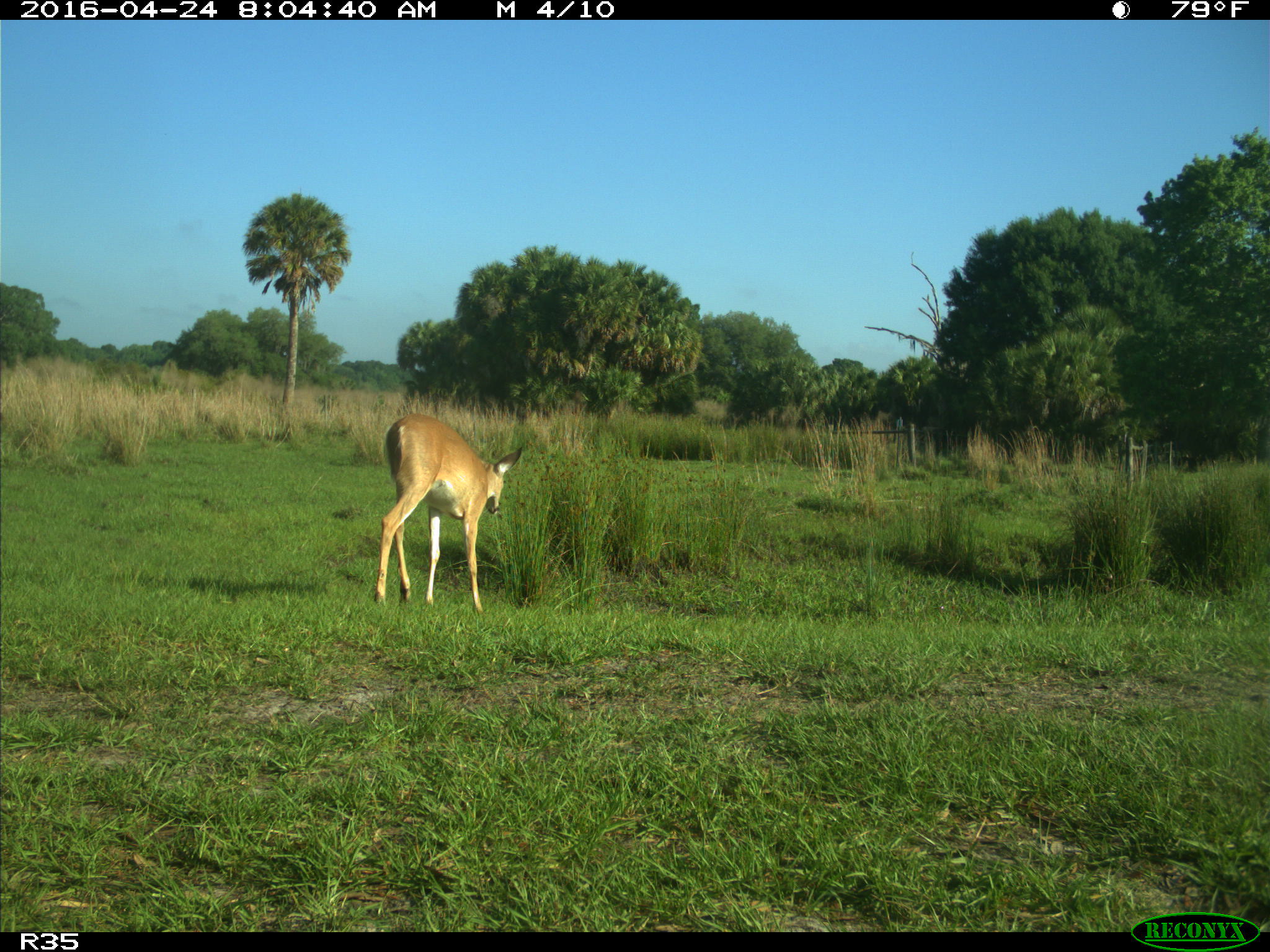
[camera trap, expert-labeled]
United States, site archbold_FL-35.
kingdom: Animalia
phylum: Chordata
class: Mammalia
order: Artiodactyla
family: Cervidae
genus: Odocoileus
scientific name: Odocoileus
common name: deer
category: unidentified deer